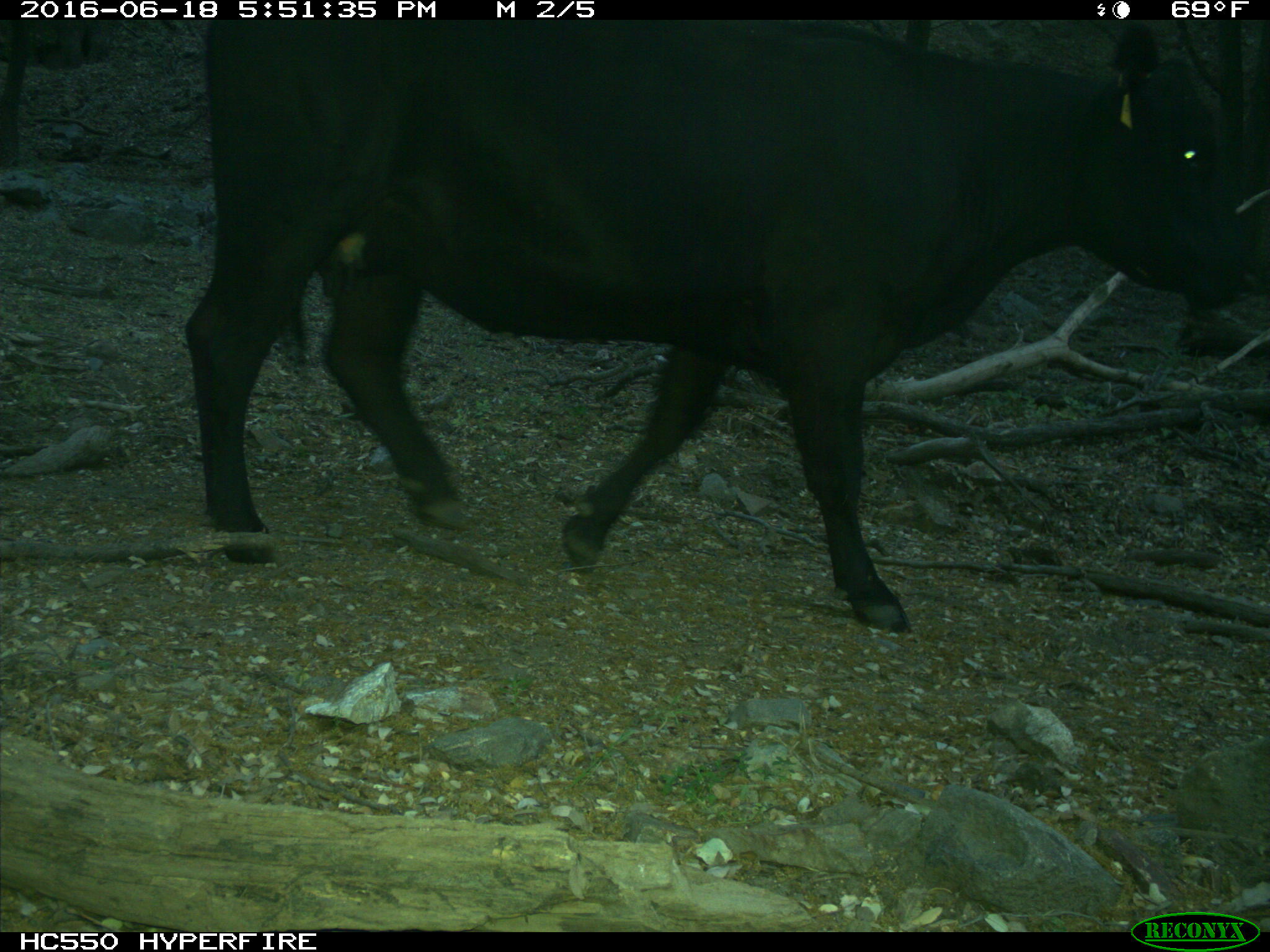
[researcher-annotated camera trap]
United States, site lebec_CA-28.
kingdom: Animalia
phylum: Chordata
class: Mammalia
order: Artiodactyla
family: Bovidae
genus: Bos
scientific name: Bos taurus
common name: domestic cow